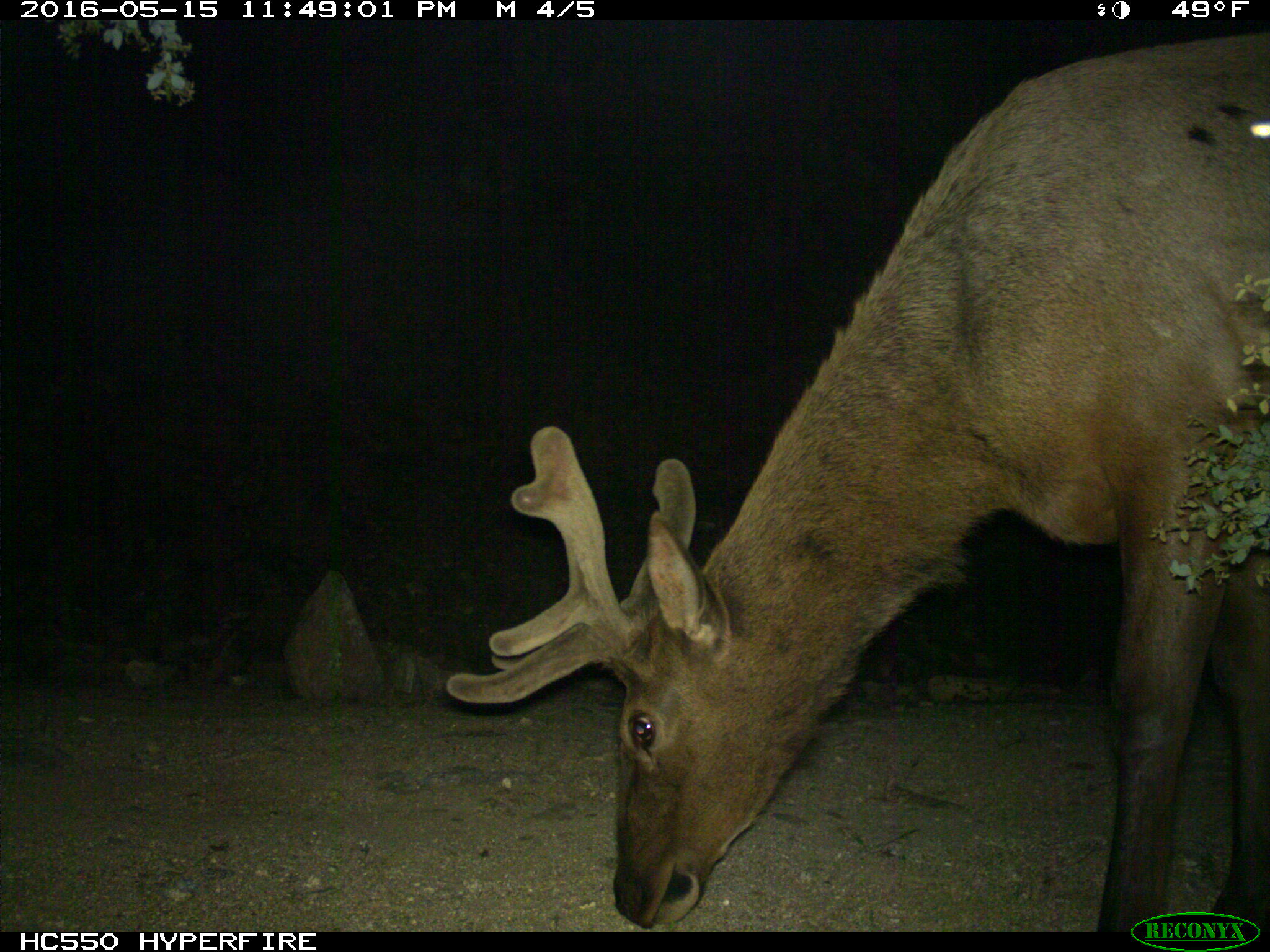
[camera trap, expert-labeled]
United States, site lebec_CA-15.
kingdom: Animalia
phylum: Chordata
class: Mammalia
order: Artiodactyla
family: Cervidae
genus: Cervus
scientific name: Cervus canadensis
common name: elk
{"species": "Cervus canadensis (elk)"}